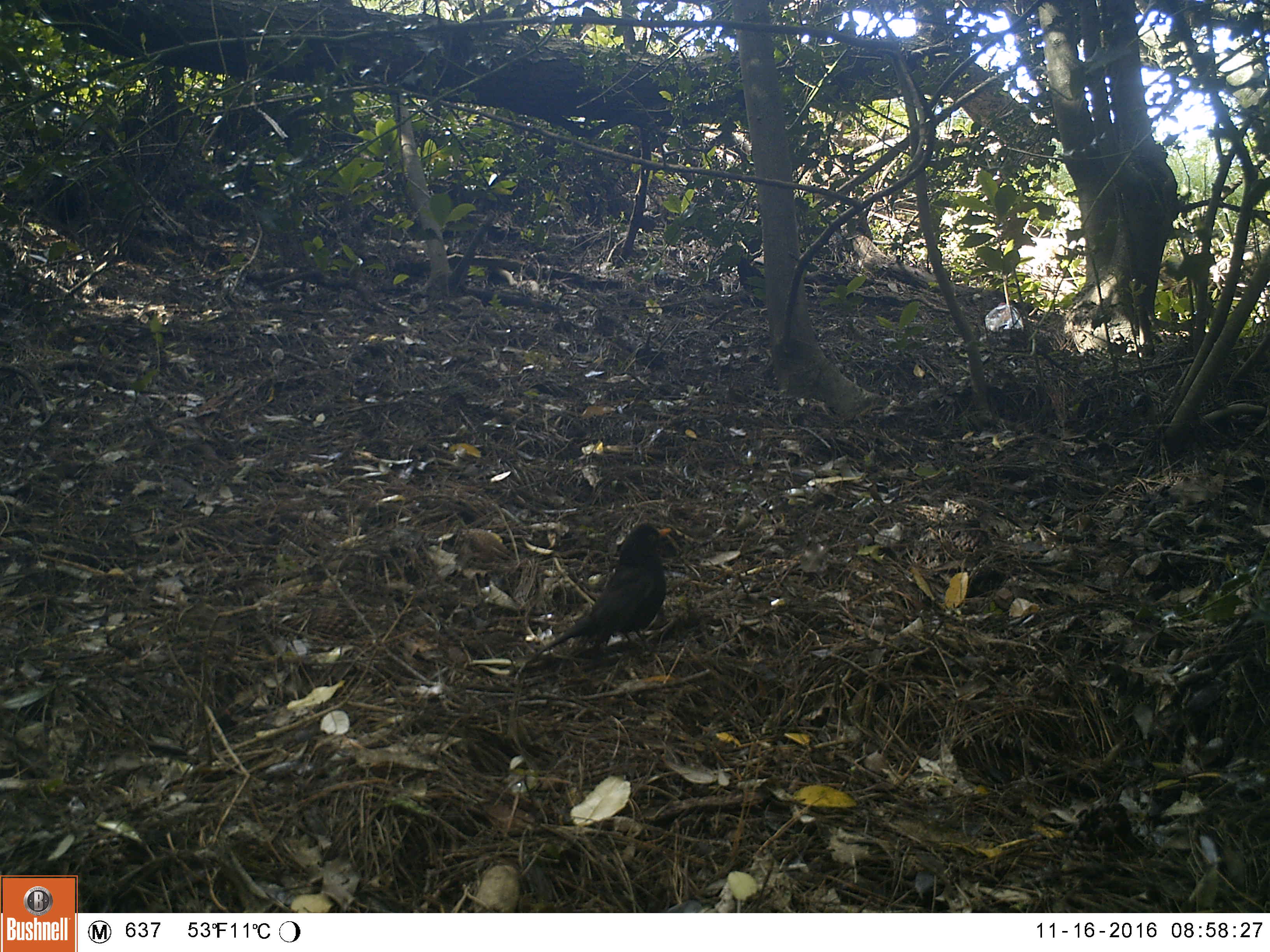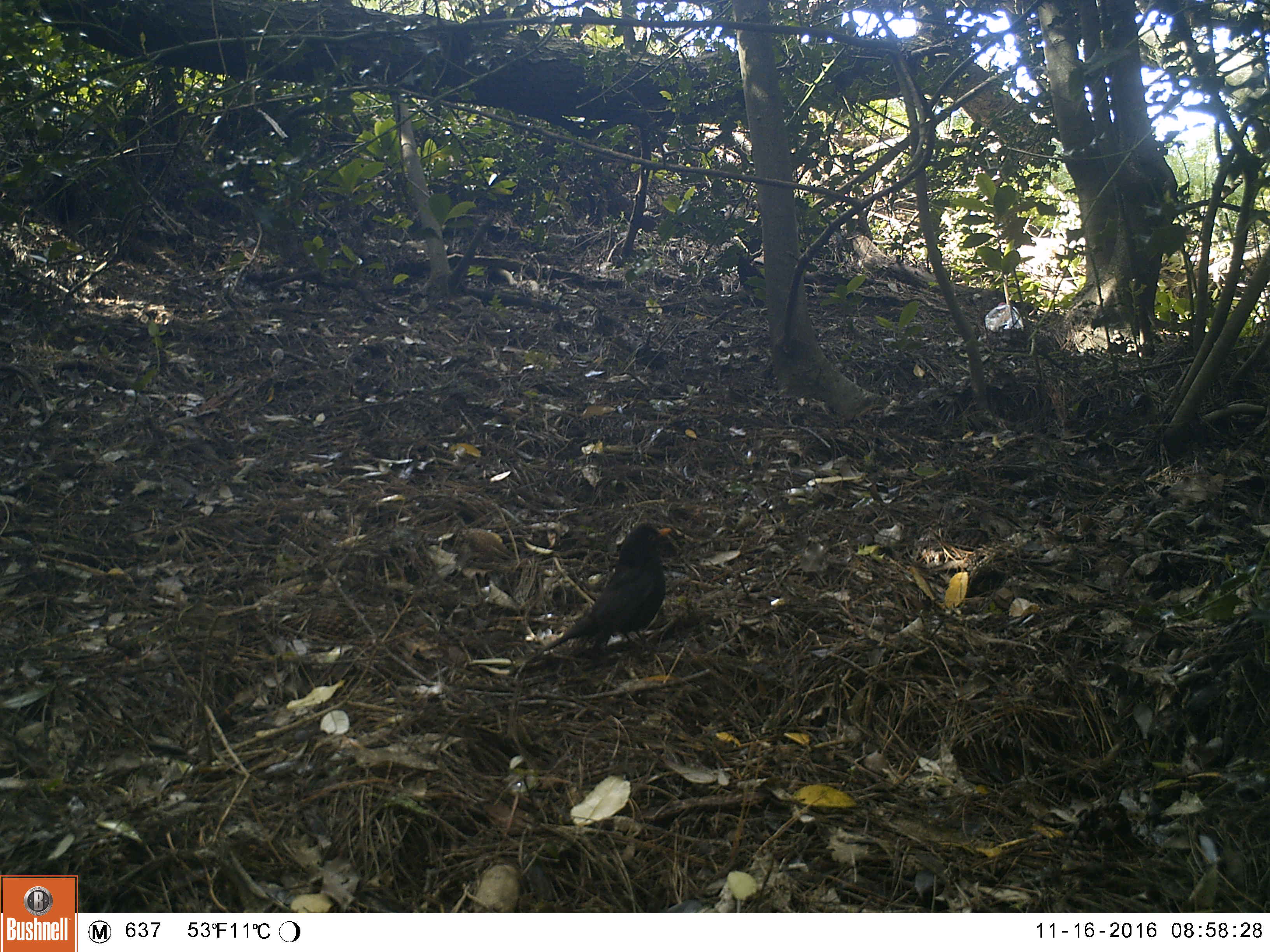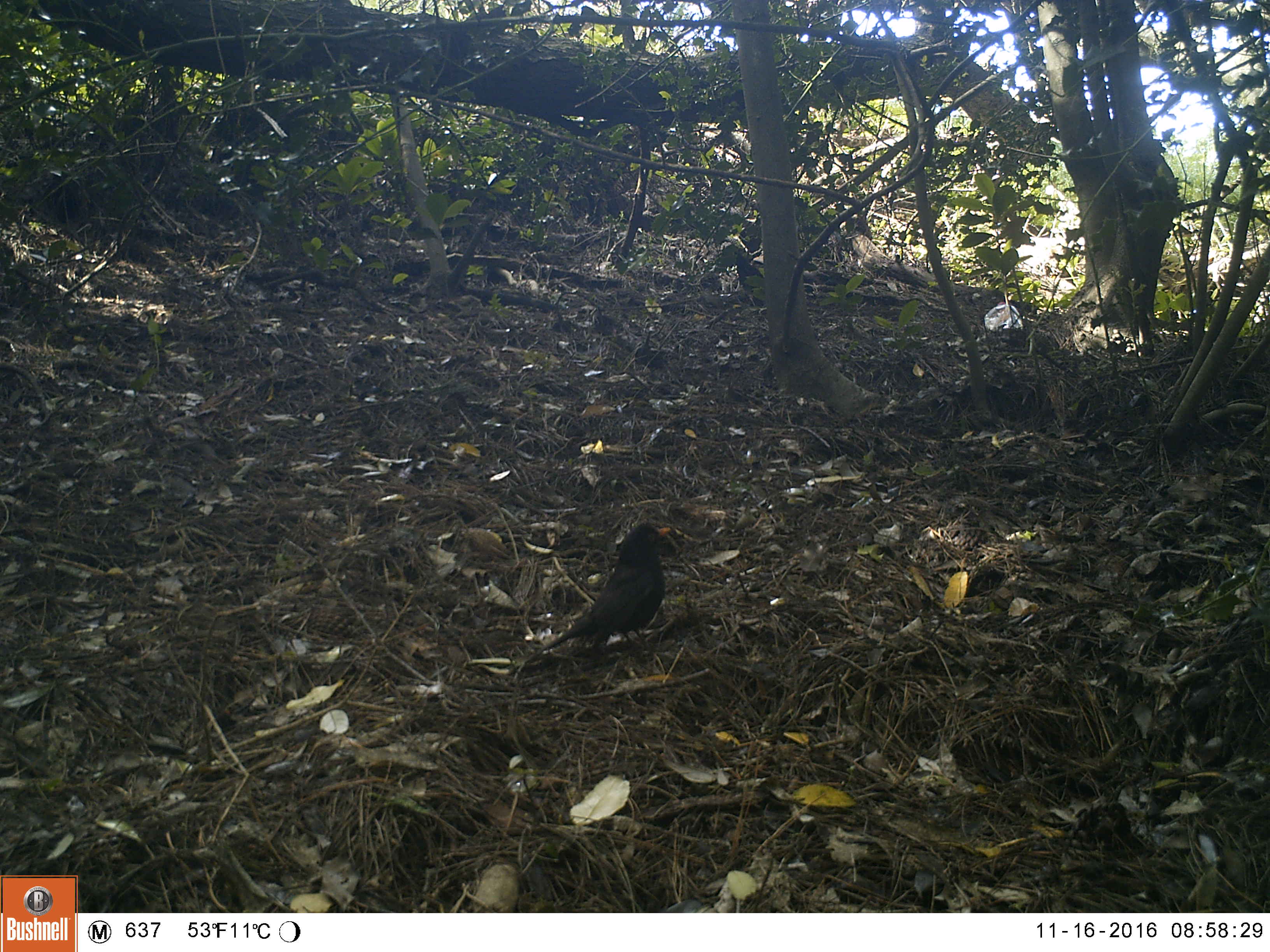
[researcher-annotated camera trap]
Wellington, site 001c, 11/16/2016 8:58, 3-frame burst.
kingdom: Animalia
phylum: Chordata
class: Aves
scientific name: Aves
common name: bird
Bird (Aves).